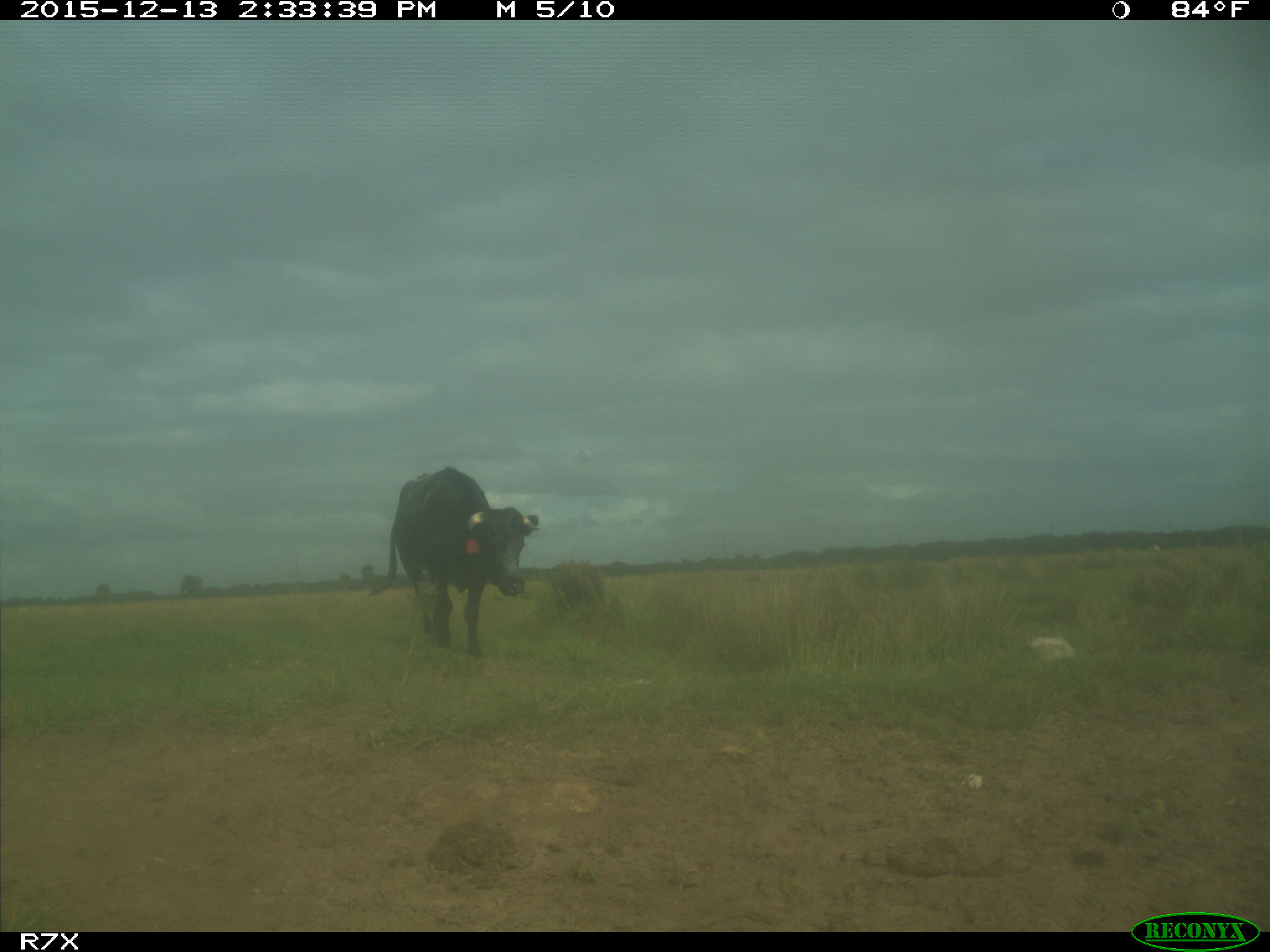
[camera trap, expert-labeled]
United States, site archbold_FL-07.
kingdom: Animalia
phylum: Chordata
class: Mammalia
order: Artiodactyla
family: Bovidae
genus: Bos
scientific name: Bos taurus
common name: domestic cow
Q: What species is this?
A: Bos taurus (domestic cow).